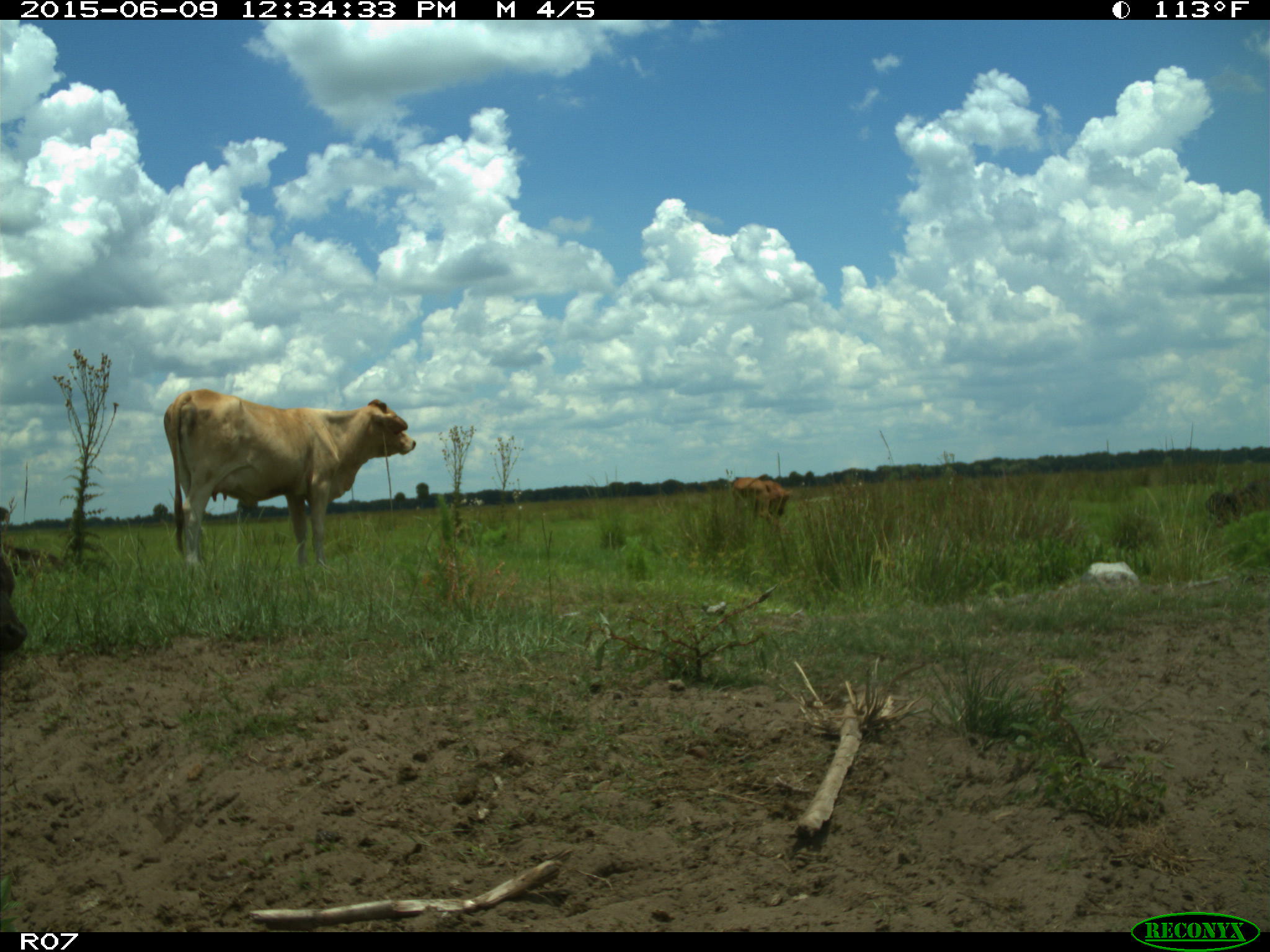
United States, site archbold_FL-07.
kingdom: Animalia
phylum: Chordata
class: Mammalia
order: Artiodactyla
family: Bovidae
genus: Bos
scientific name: Bos taurus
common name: domestic cow